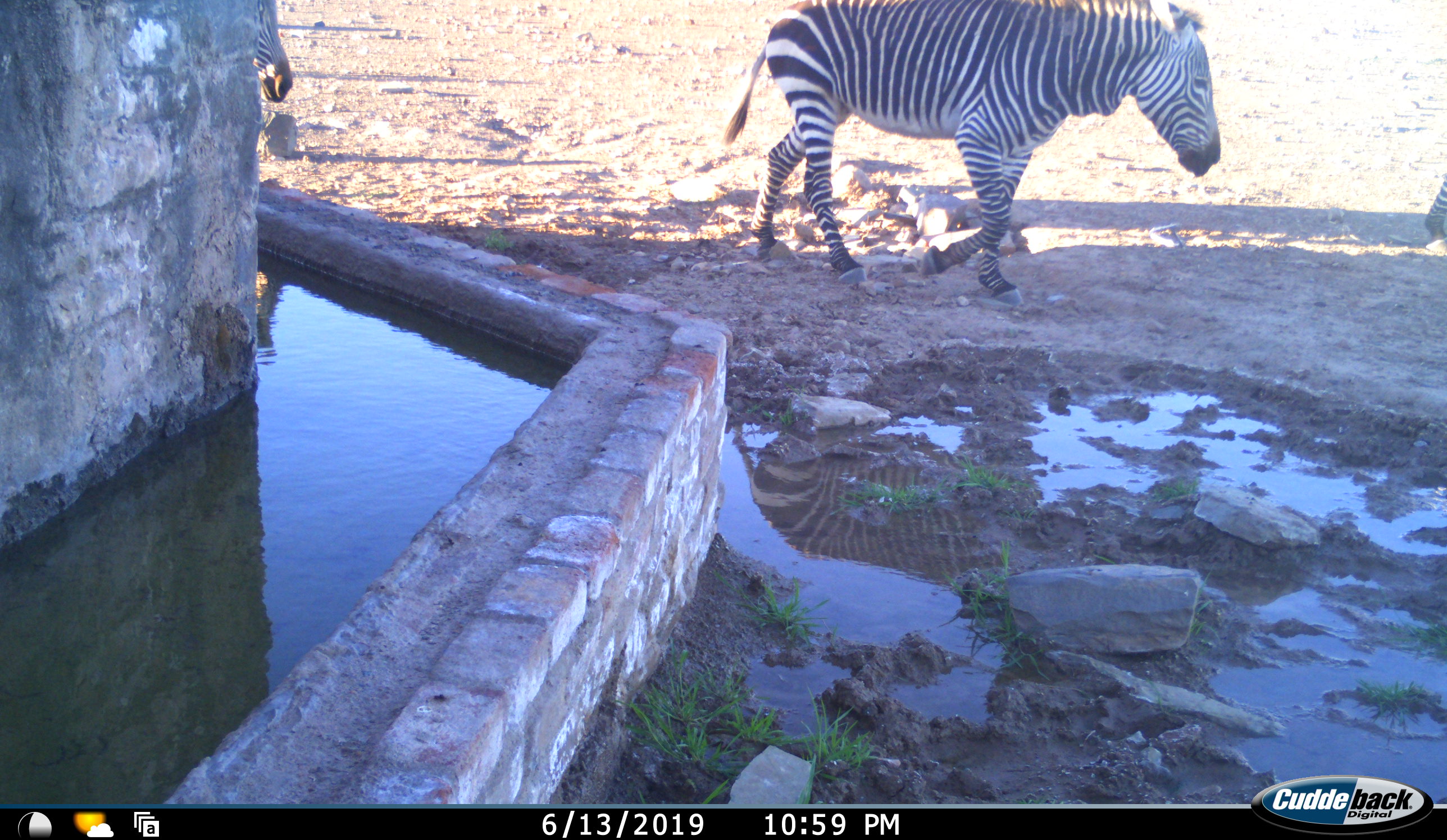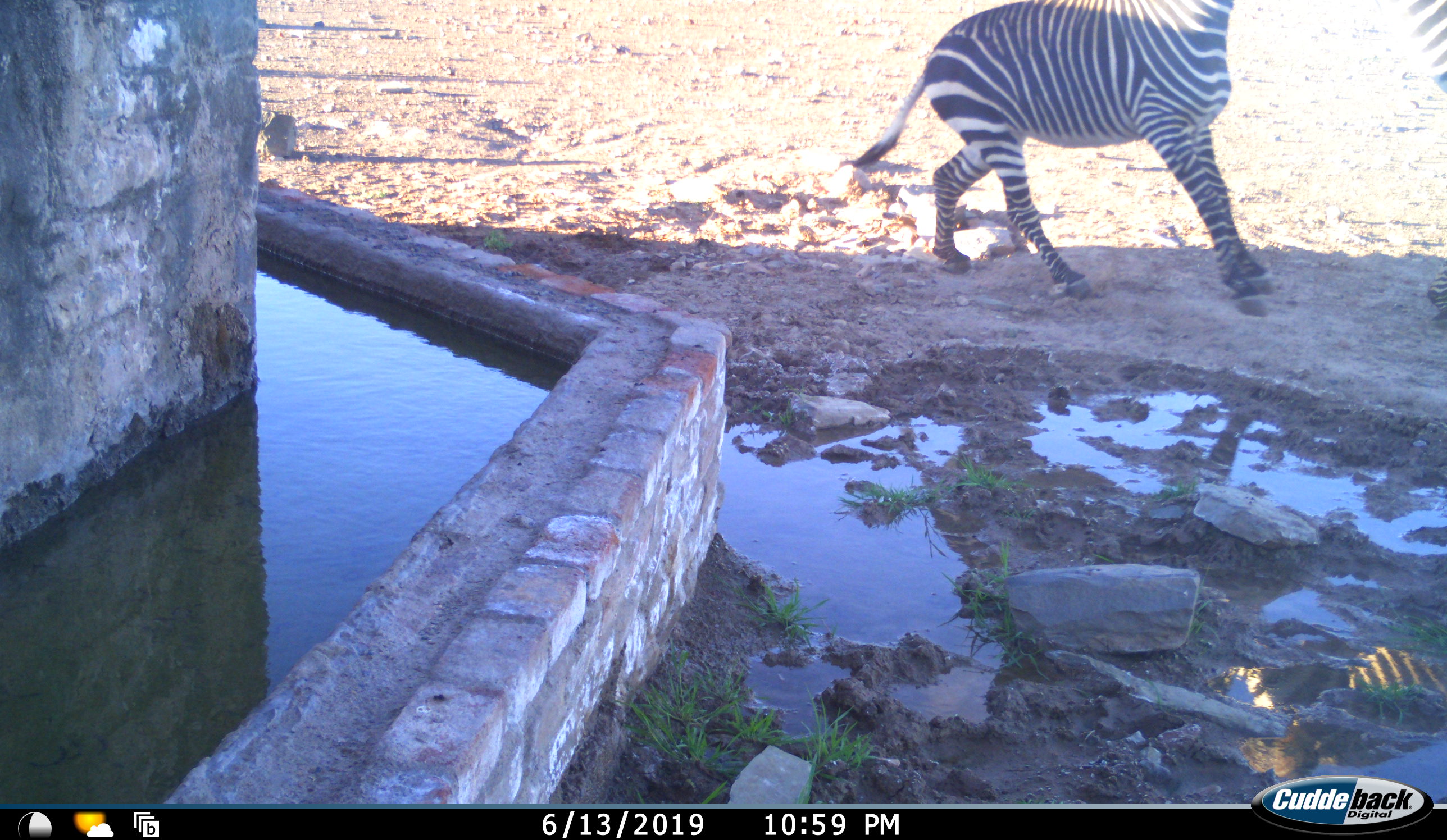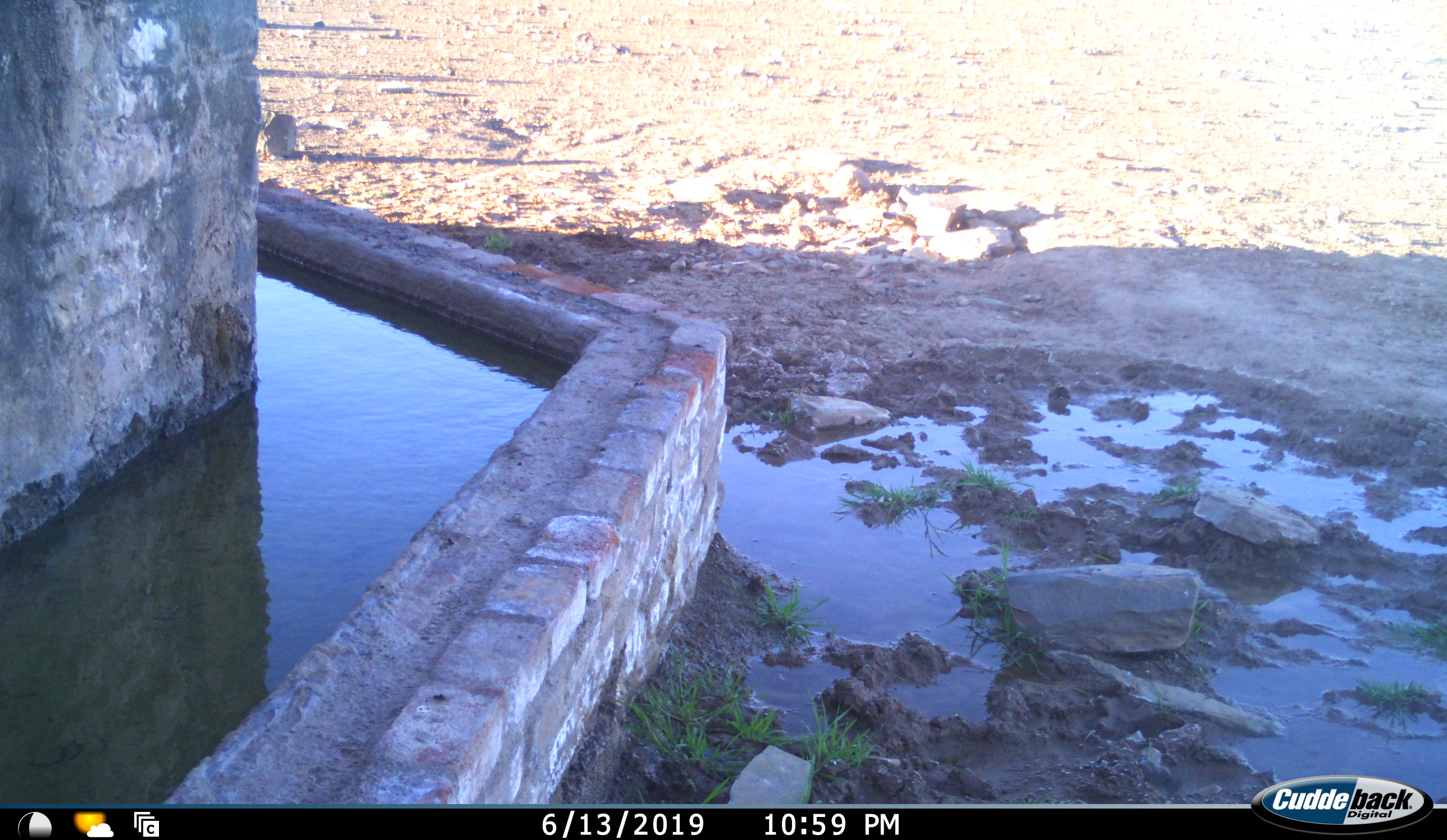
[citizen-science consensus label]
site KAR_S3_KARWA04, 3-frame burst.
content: unidentified animal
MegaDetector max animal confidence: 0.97